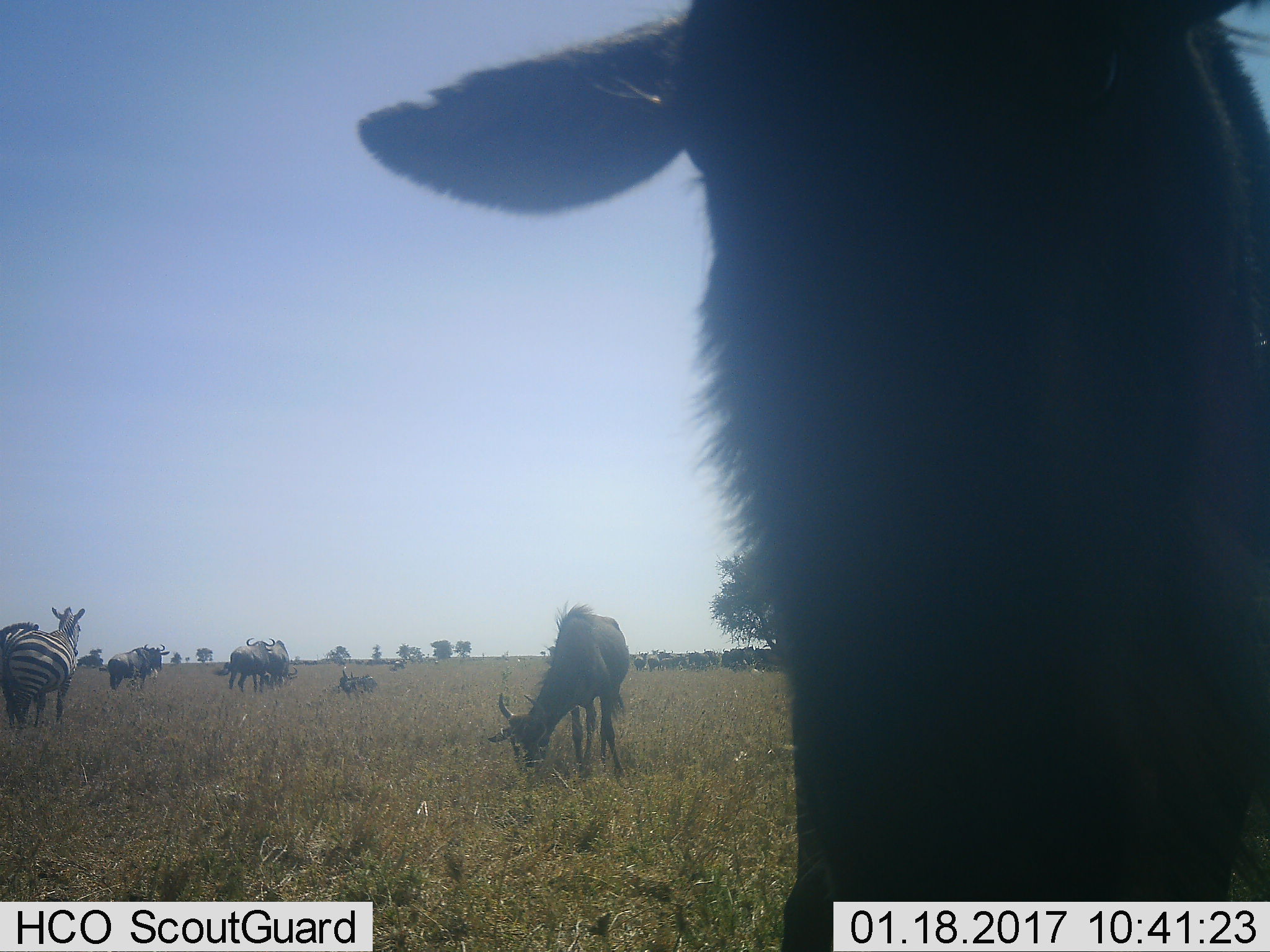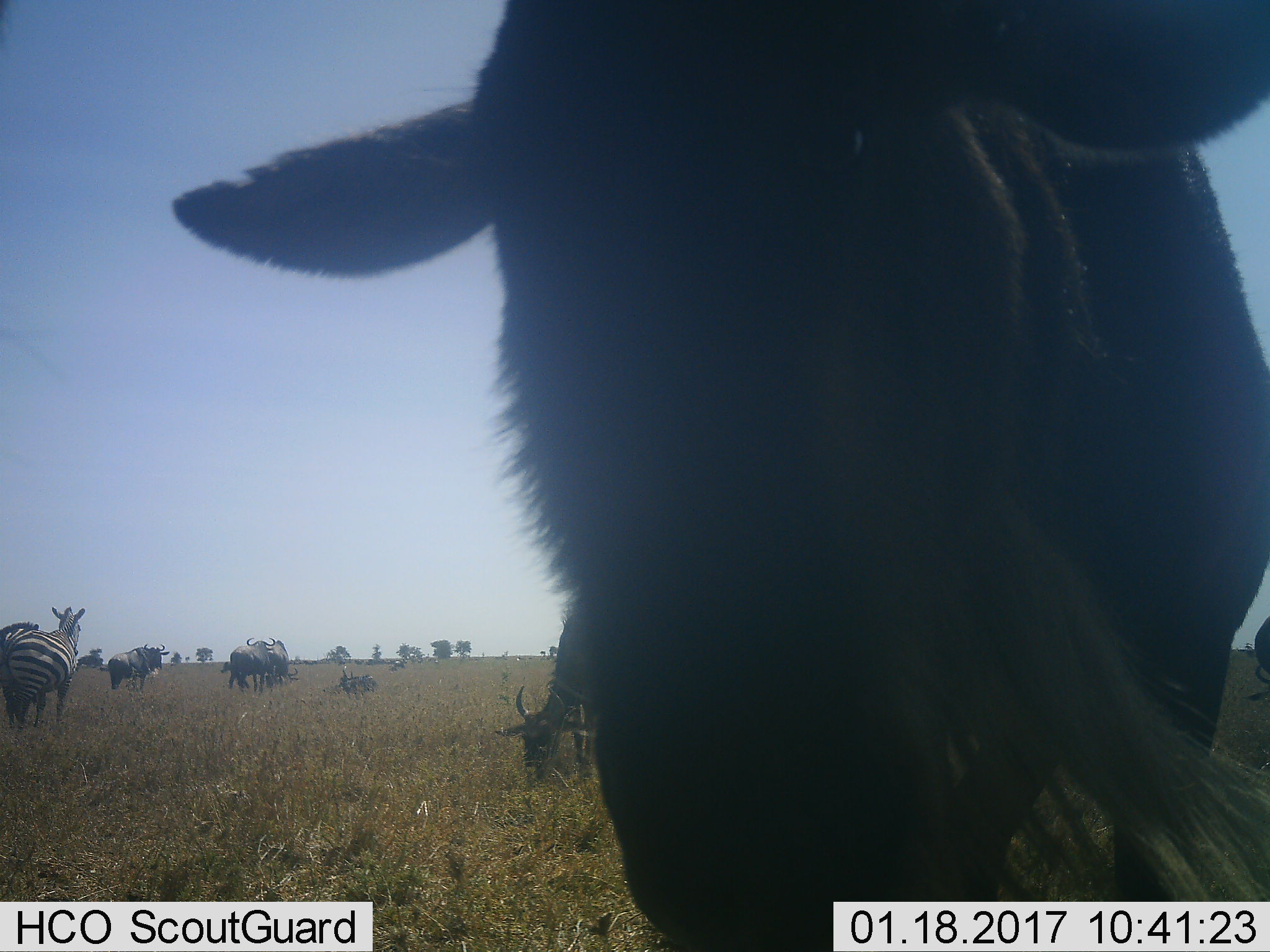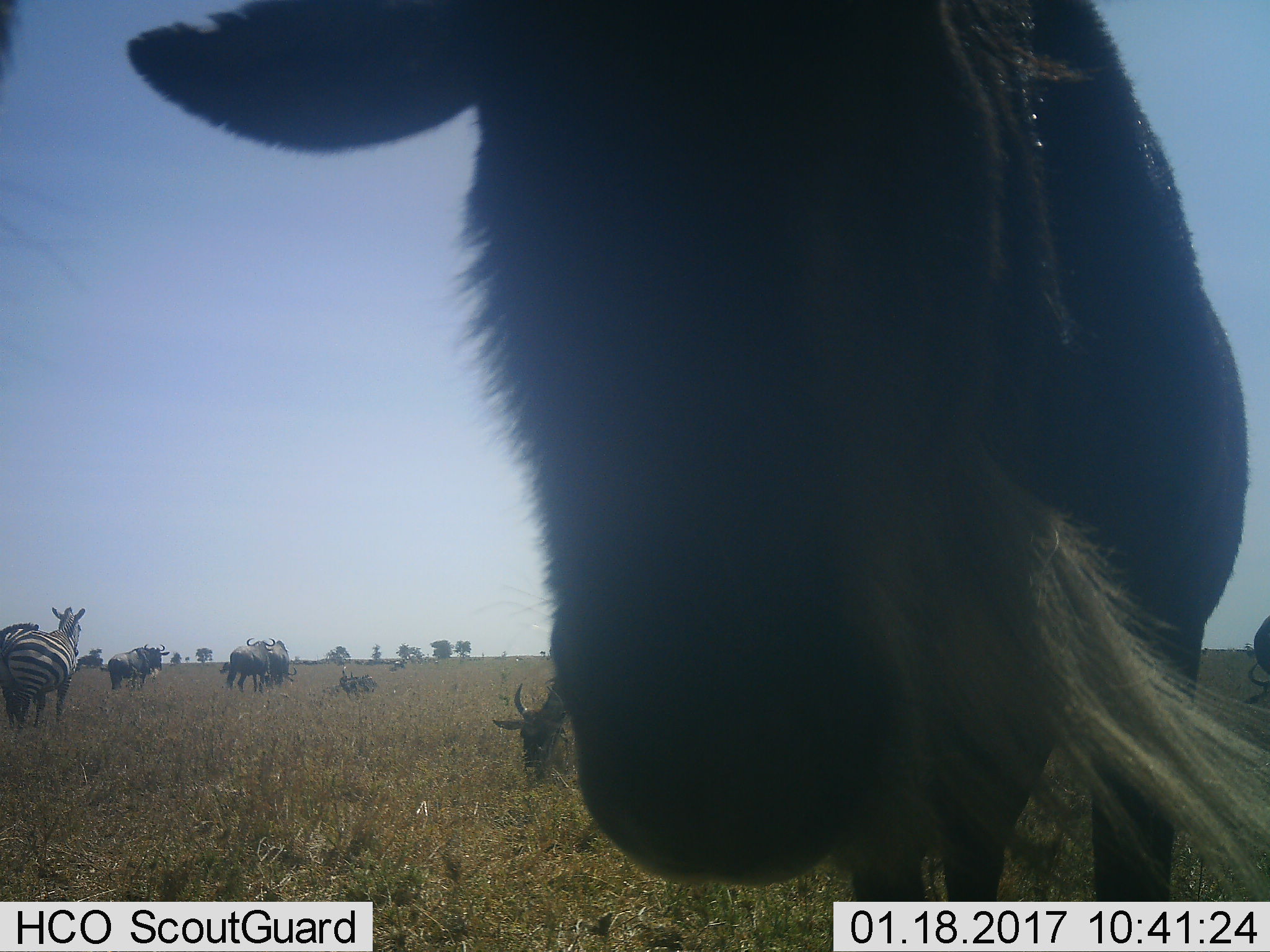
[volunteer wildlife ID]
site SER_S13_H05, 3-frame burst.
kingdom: Animalia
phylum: Chordata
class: Mammalia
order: Artiodactyla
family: Bovidae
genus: Connochaetes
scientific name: Connochaetes taurinus taurinus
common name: blue wildebeest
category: wildebeestblue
Wildebeestblue (blue wildebeest) (Connochaetes taurinus taurinus), count 11-50. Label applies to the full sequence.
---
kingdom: Animalia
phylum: Chordata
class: Mammalia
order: Perissodactyla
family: Equidae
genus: Equus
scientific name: Equus quagga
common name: plains zebra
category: zebraplains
Zebraplains (plains zebra) (Equus quagga), count 2. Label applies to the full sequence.